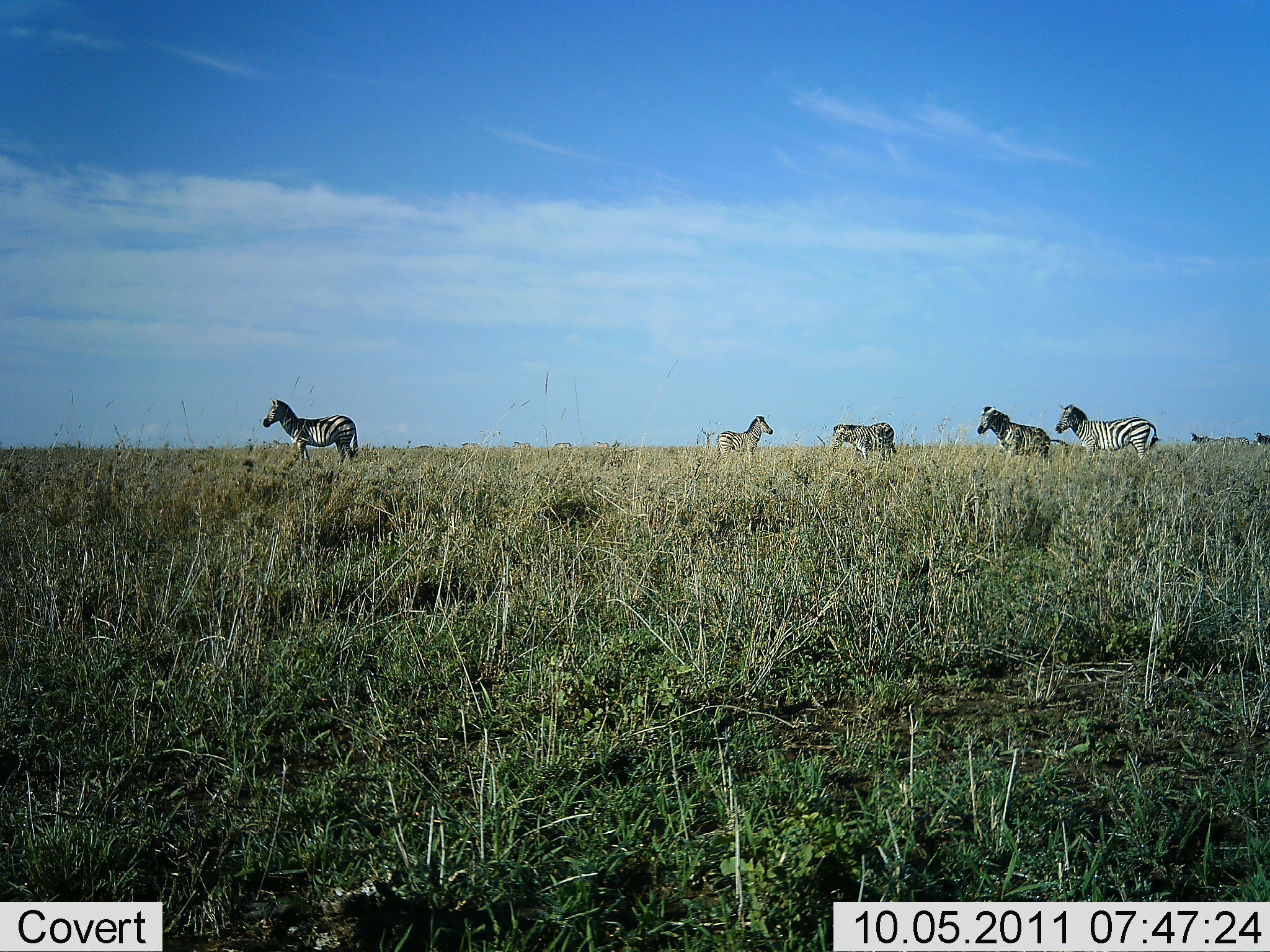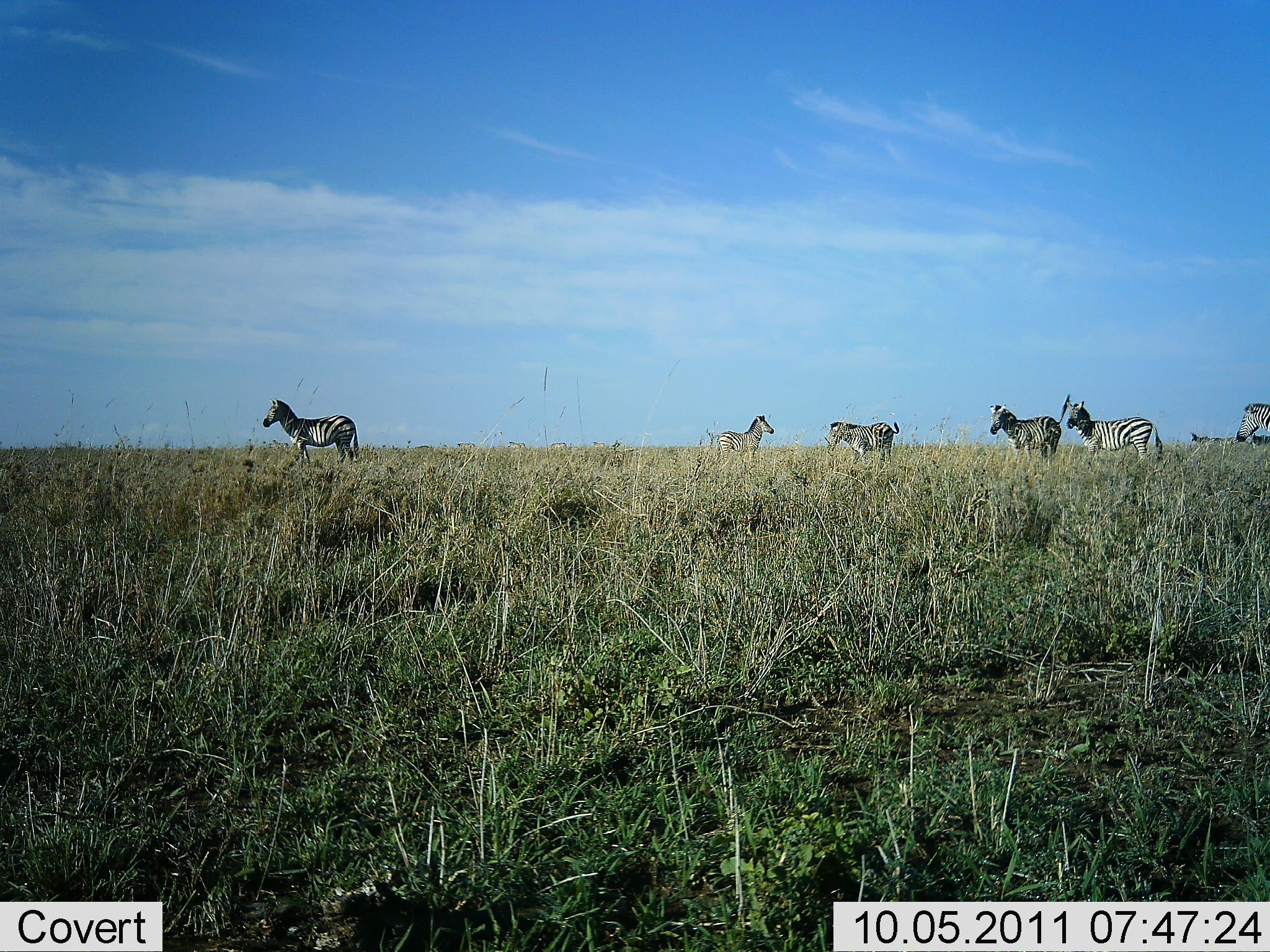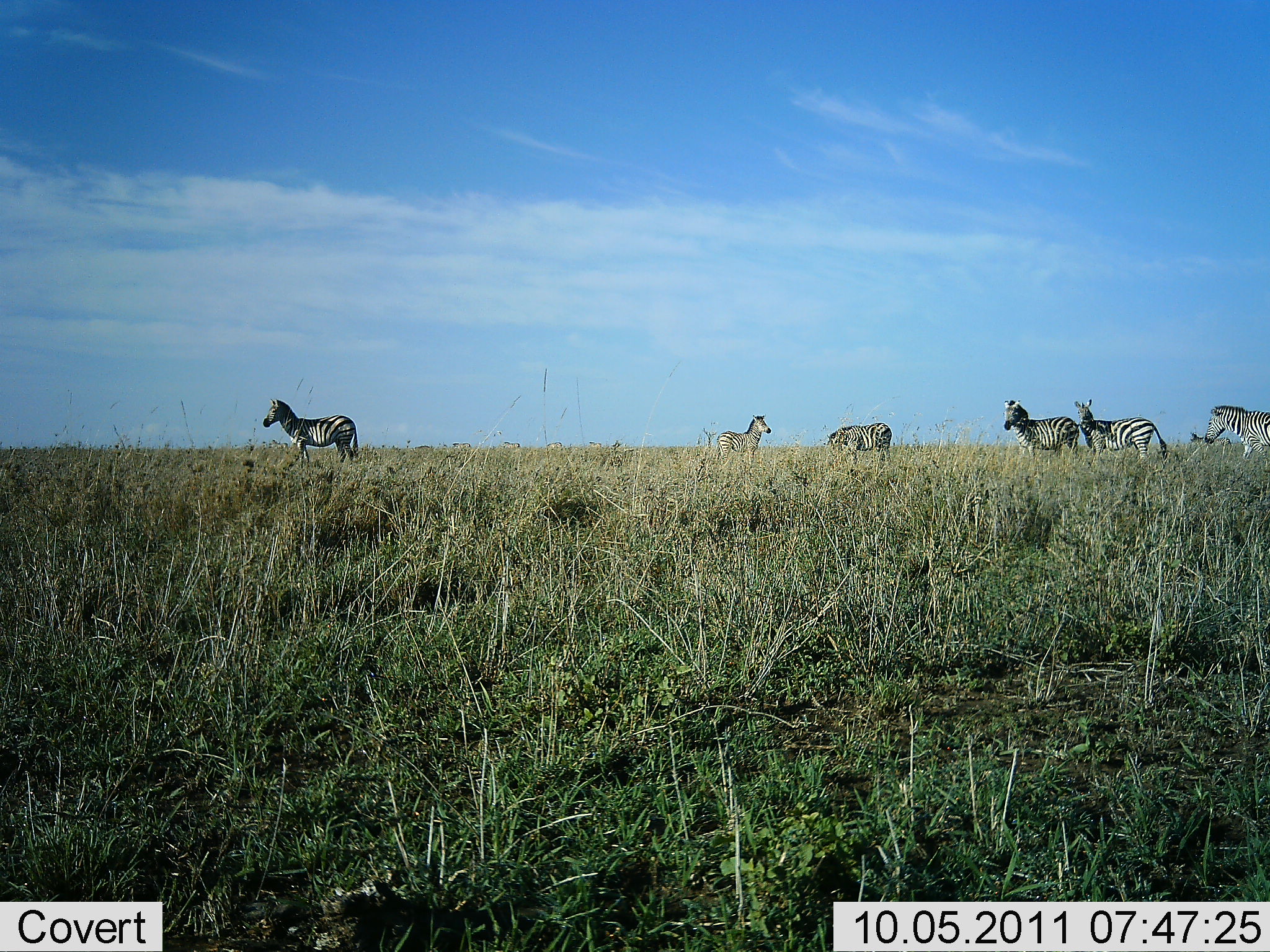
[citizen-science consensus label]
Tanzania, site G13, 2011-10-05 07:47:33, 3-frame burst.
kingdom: Animalia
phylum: Chordata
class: Mammalia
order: Perissodactyla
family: Equidae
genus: Equus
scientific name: Equus quagga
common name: plains zebra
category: zebra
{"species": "zebra (plains zebra) (Equus quagga)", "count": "6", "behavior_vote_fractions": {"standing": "67%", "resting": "0%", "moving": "75%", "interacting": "8%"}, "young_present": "0%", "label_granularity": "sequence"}